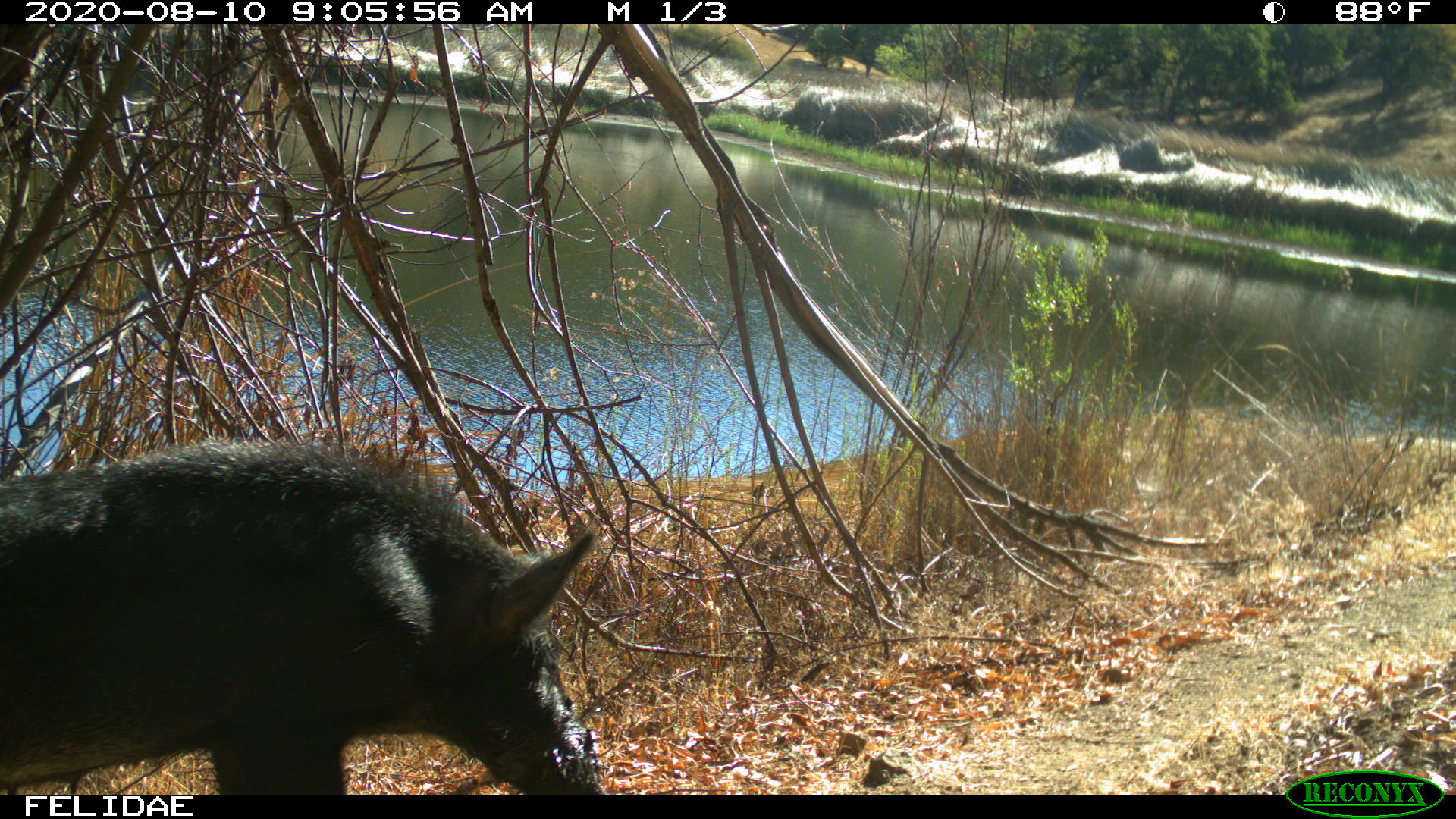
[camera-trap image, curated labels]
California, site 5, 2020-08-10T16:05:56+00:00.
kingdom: Animalia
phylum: Chordata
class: Mammalia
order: Artiodactyla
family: Suidae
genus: Sus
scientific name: Sus scrofa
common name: wild boar